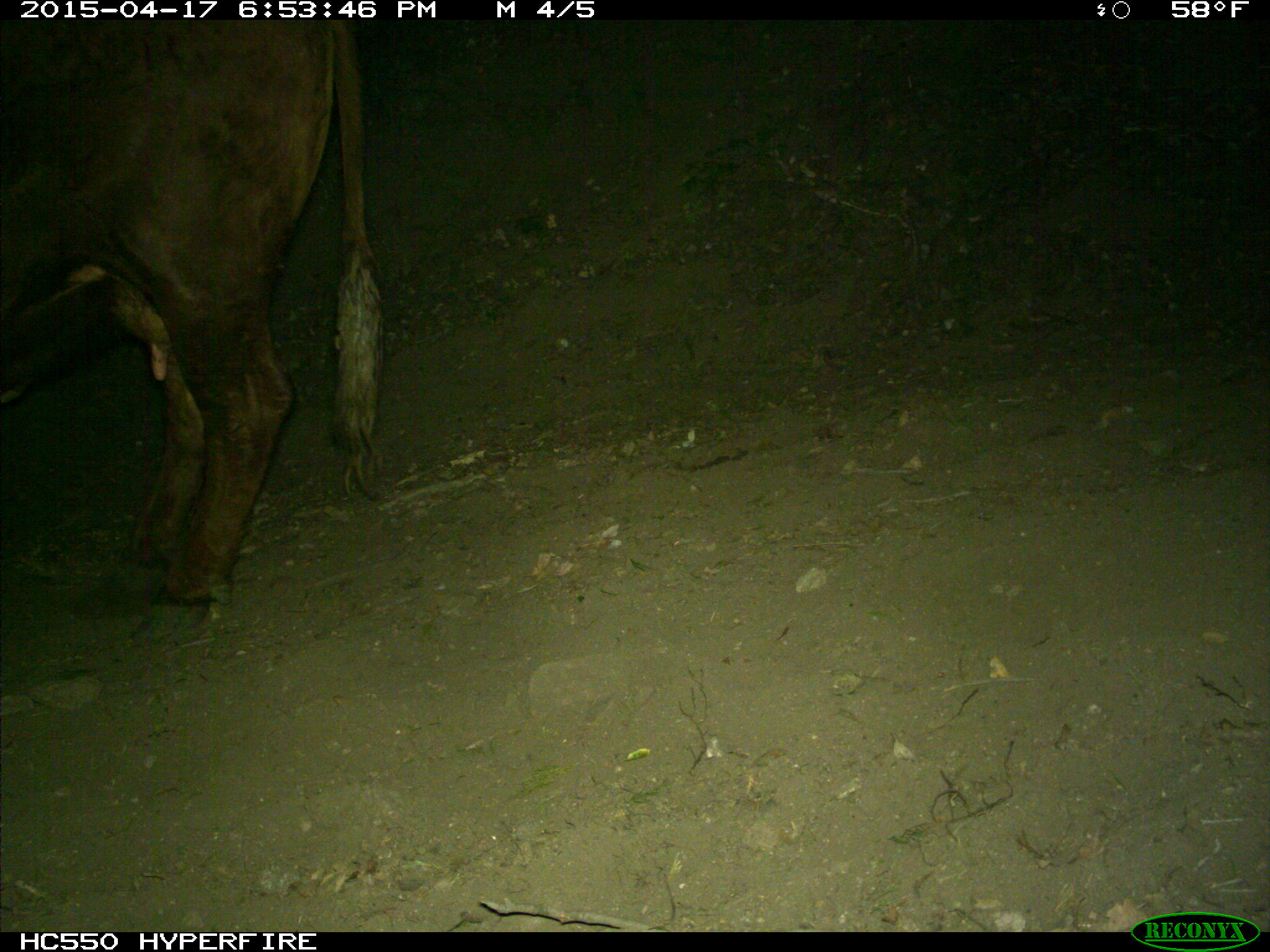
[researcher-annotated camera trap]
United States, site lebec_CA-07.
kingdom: Animalia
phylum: Chordata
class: Mammalia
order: Artiodactyla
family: Bovidae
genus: Bos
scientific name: Bos taurus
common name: domestic cow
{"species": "Bos taurus (domestic cow)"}